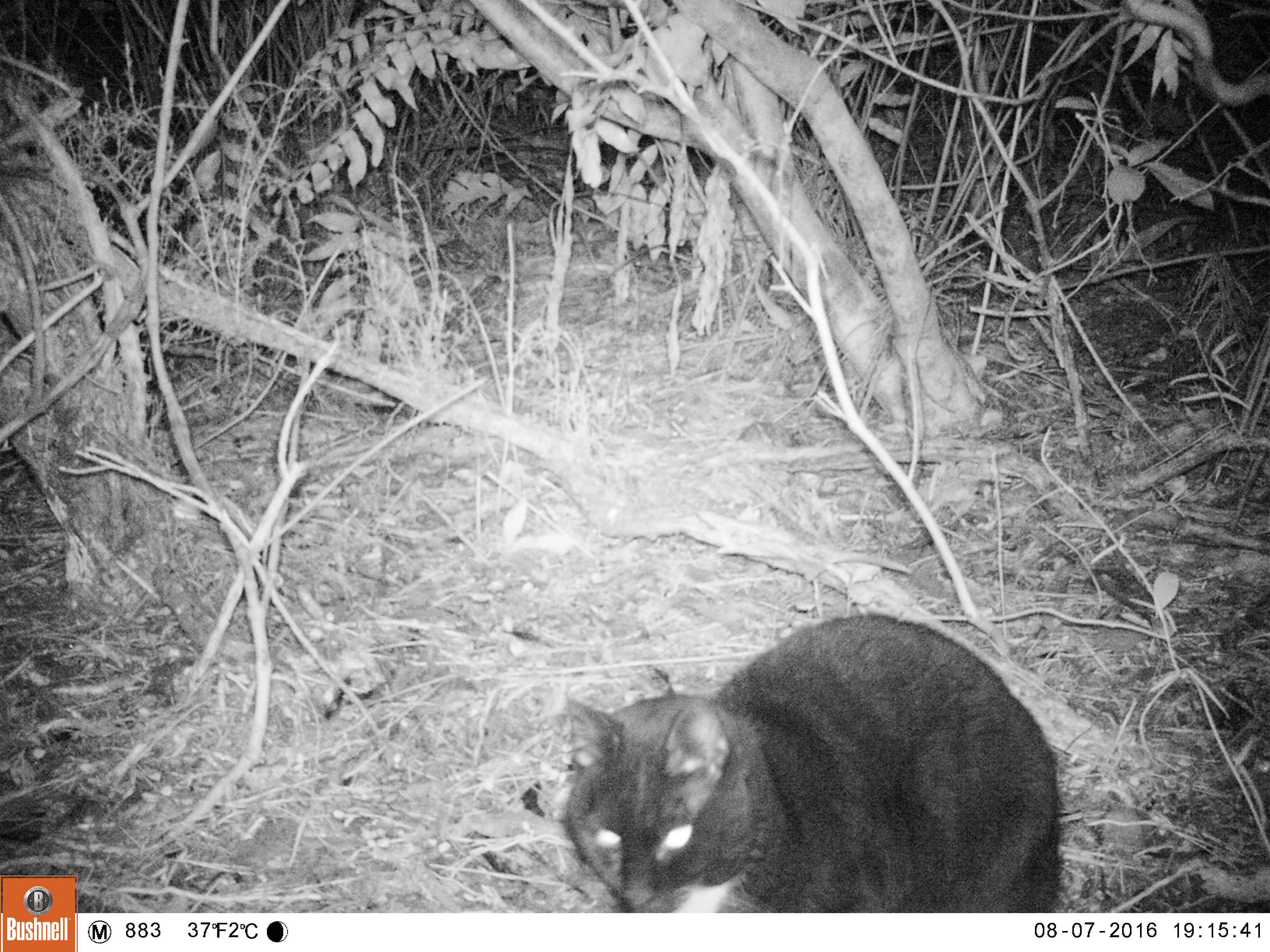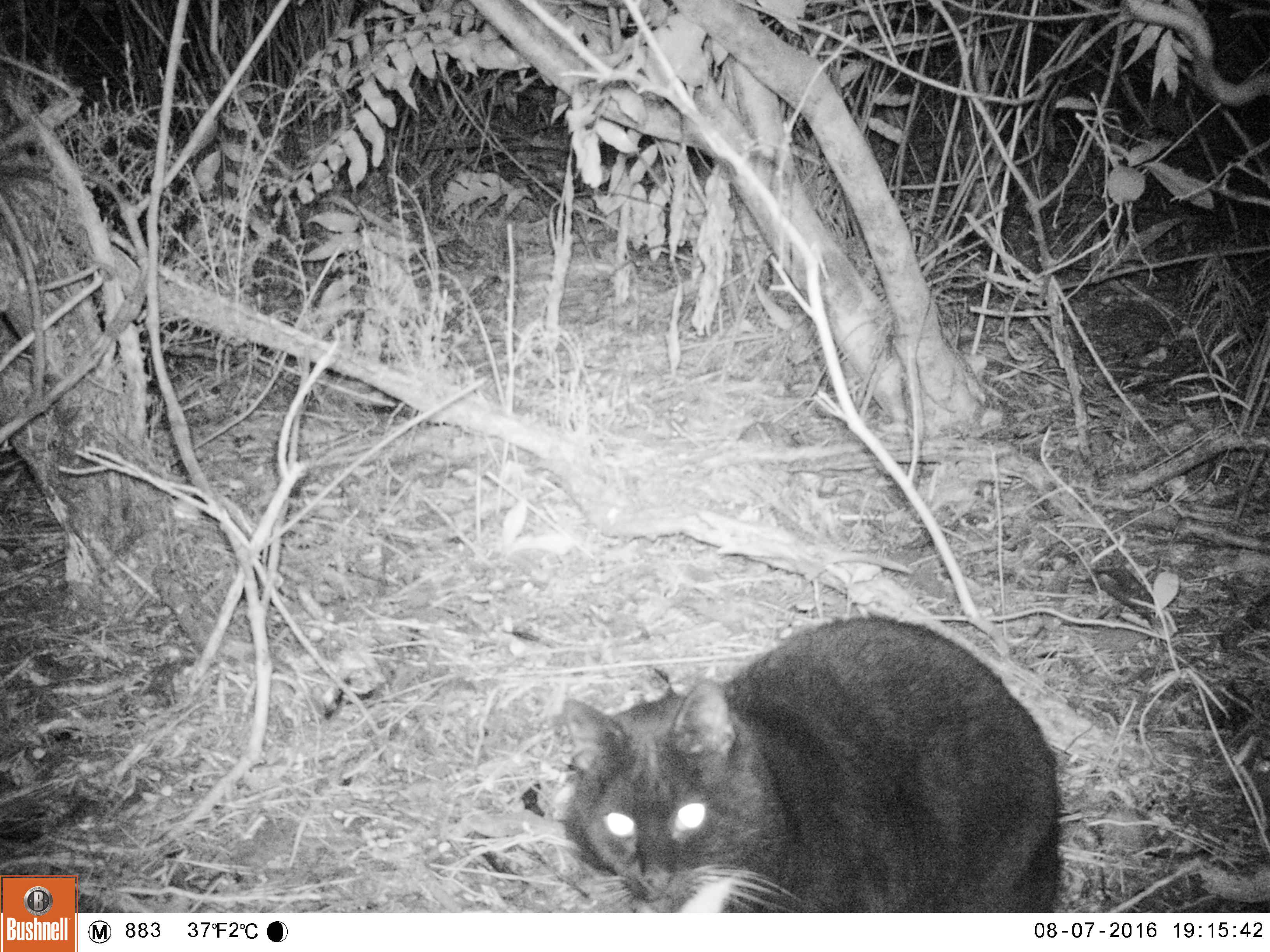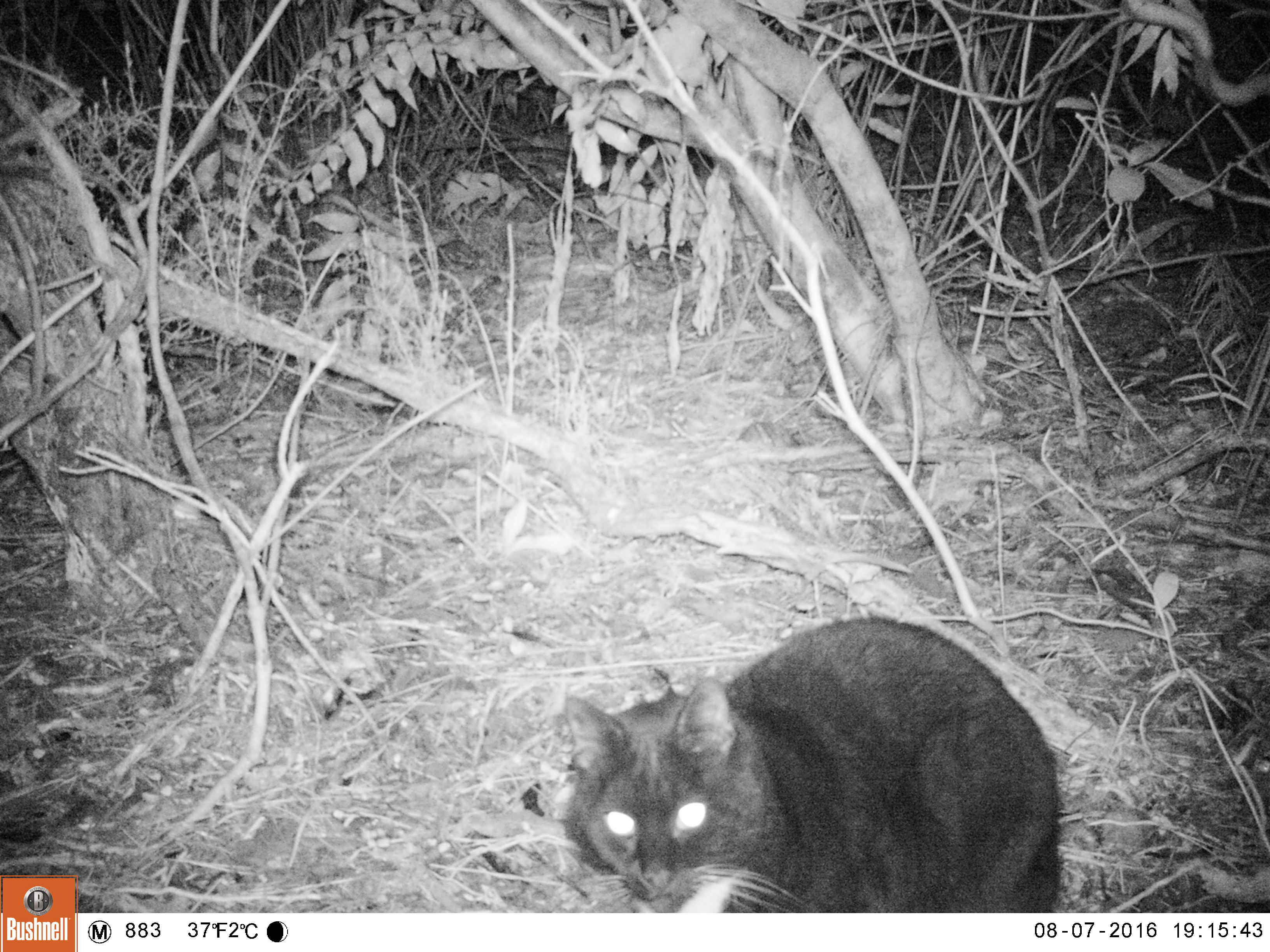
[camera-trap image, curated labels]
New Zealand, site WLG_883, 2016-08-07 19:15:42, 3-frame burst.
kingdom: Animalia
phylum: Chordata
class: Mammalia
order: Carnivora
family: Felidae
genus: Felis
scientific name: Felis catus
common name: domestic cat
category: cat